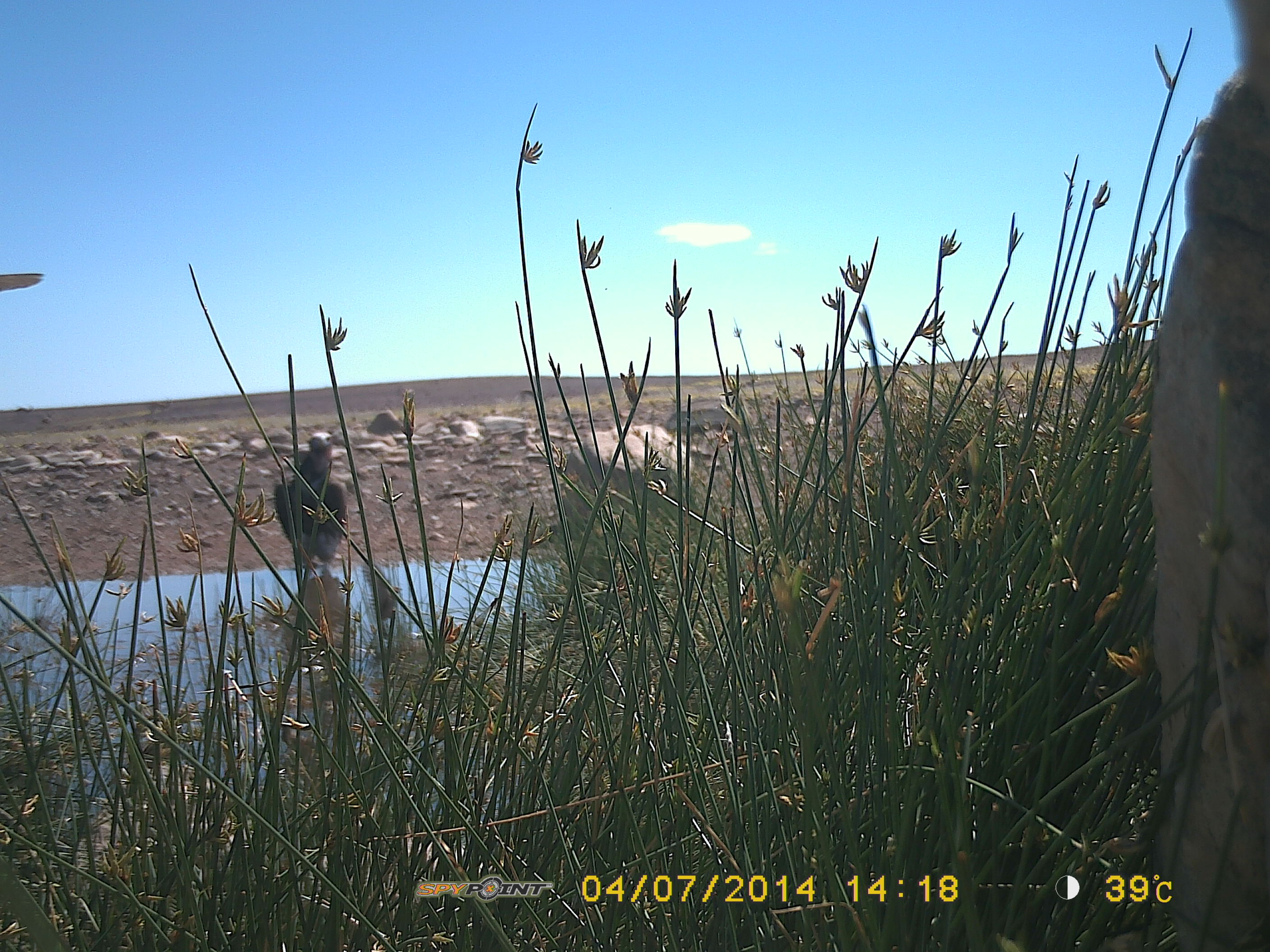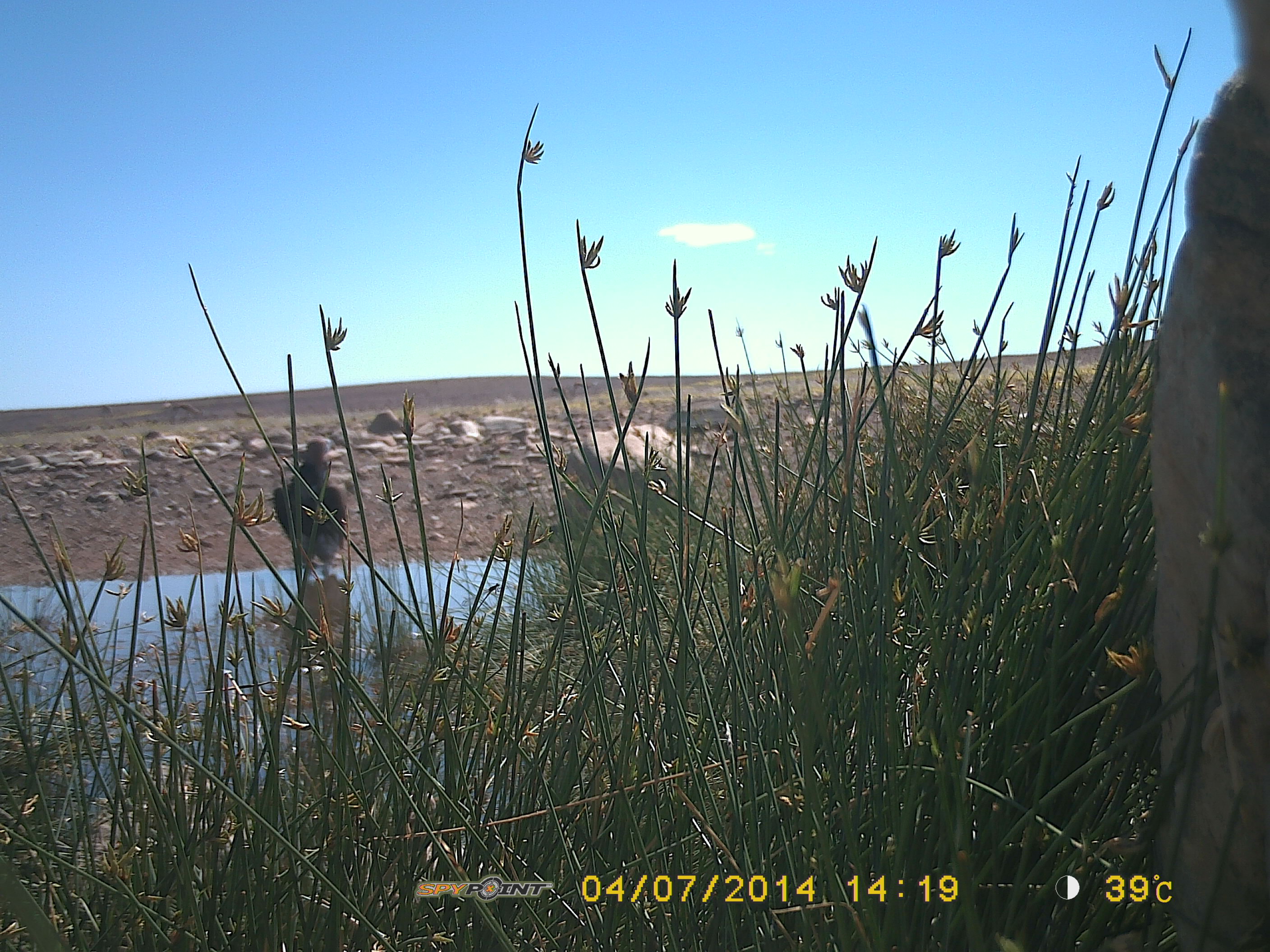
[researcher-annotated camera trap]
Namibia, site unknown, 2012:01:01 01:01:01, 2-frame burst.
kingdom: Animalia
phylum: Chordata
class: Aves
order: Accipitriformes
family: Accipitridae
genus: Torgos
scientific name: Torgos tracheliotos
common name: lappet-faced vulture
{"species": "Torgos tracheliotos (lappet-faced vulture)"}